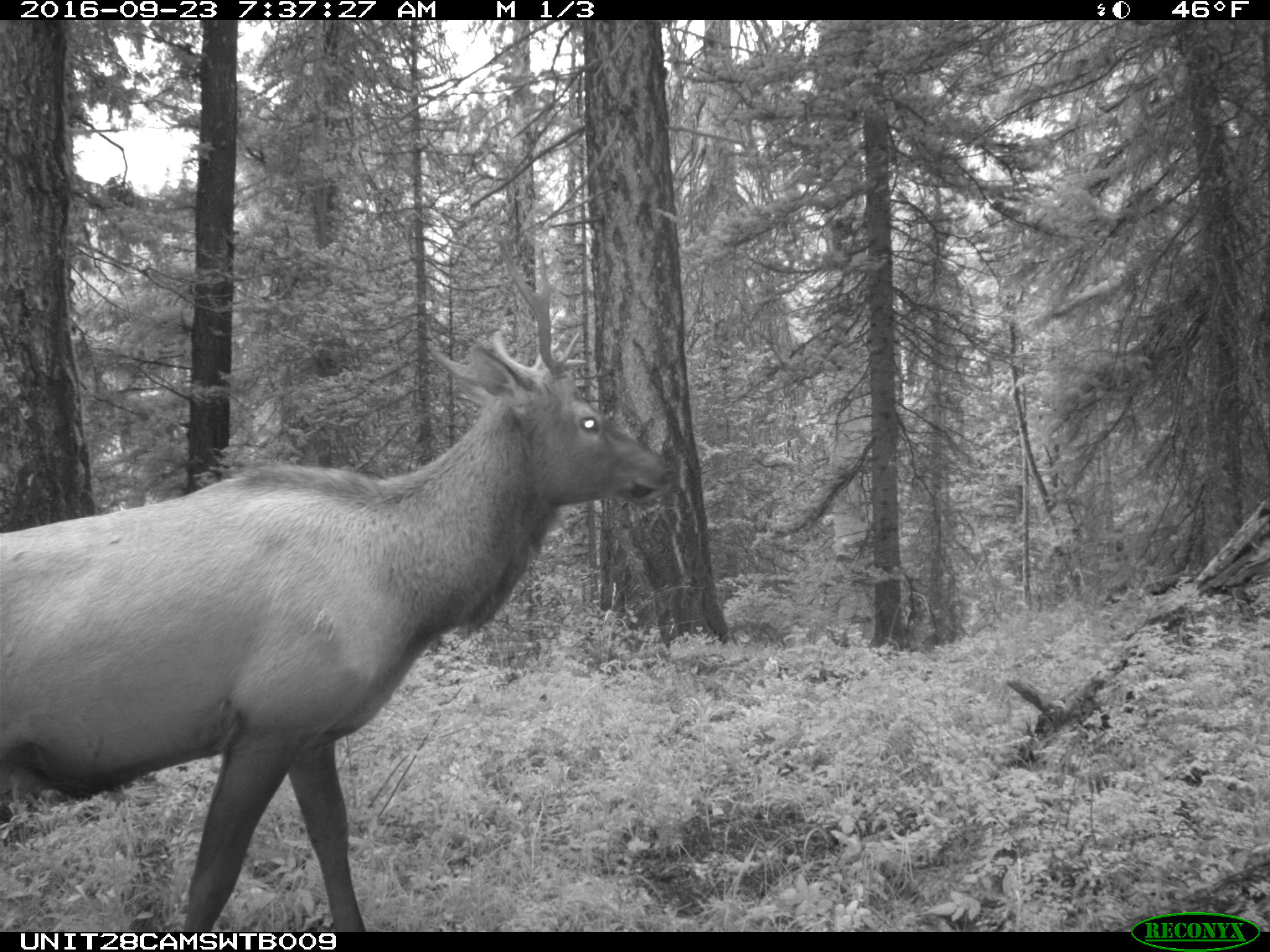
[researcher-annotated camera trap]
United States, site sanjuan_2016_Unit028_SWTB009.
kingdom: Animalia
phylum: Chordata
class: Mammalia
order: Artiodactyla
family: Cervidae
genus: Cervus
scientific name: Cervus elaphus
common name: red deer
Cervus elaphus (red deer).